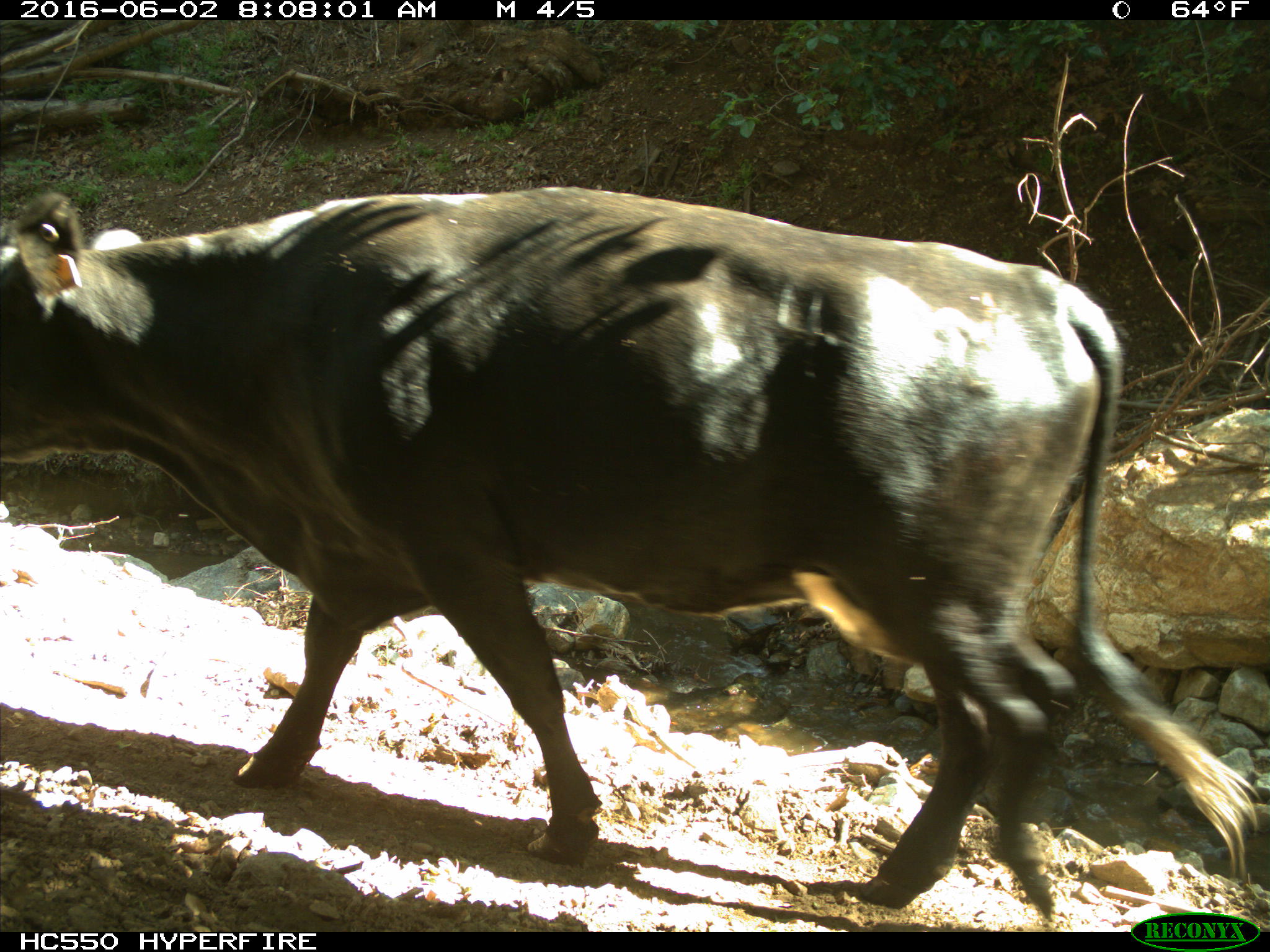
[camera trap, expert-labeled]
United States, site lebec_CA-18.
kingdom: Animalia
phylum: Chordata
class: Mammalia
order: Artiodactyla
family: Bovidae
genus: Bos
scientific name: Bos taurus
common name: domestic cow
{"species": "Bos taurus (domestic cow)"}